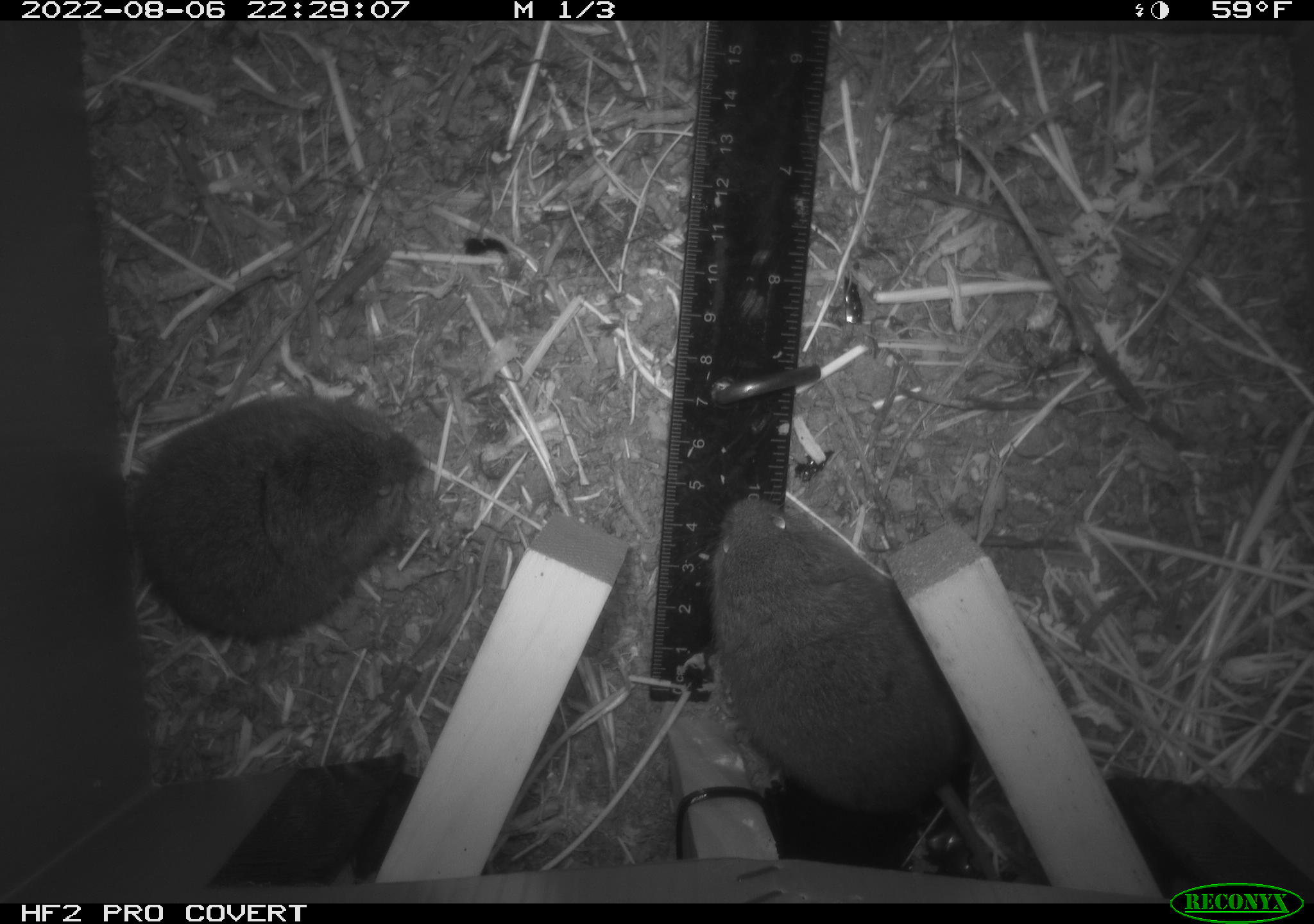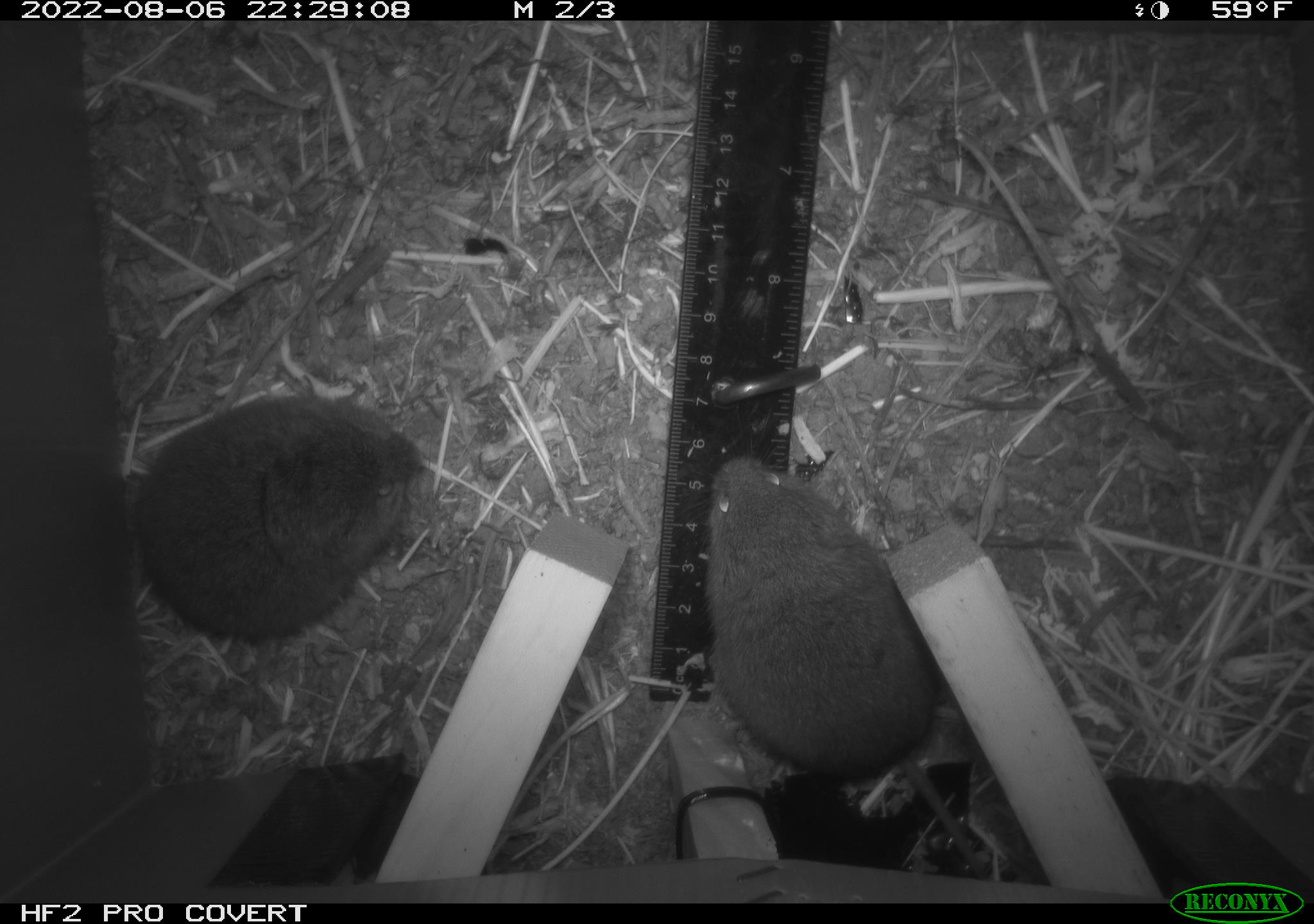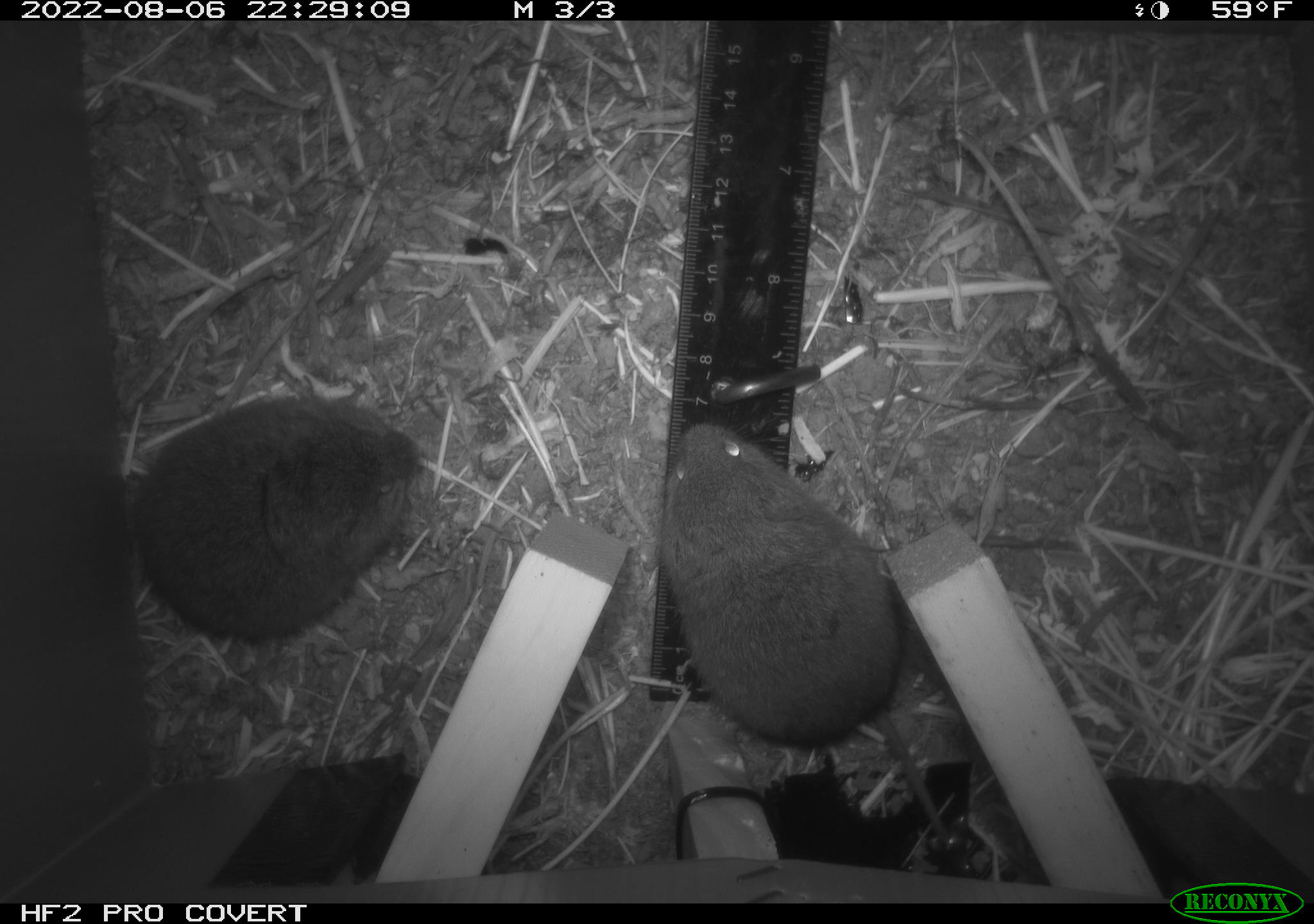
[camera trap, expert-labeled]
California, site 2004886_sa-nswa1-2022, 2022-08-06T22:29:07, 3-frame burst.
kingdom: Animalia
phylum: Chordata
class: Mammalia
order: Rodentia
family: Cricetidae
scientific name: Cricetidae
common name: hamsters, voles, lemmings, and allies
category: cricetidae family